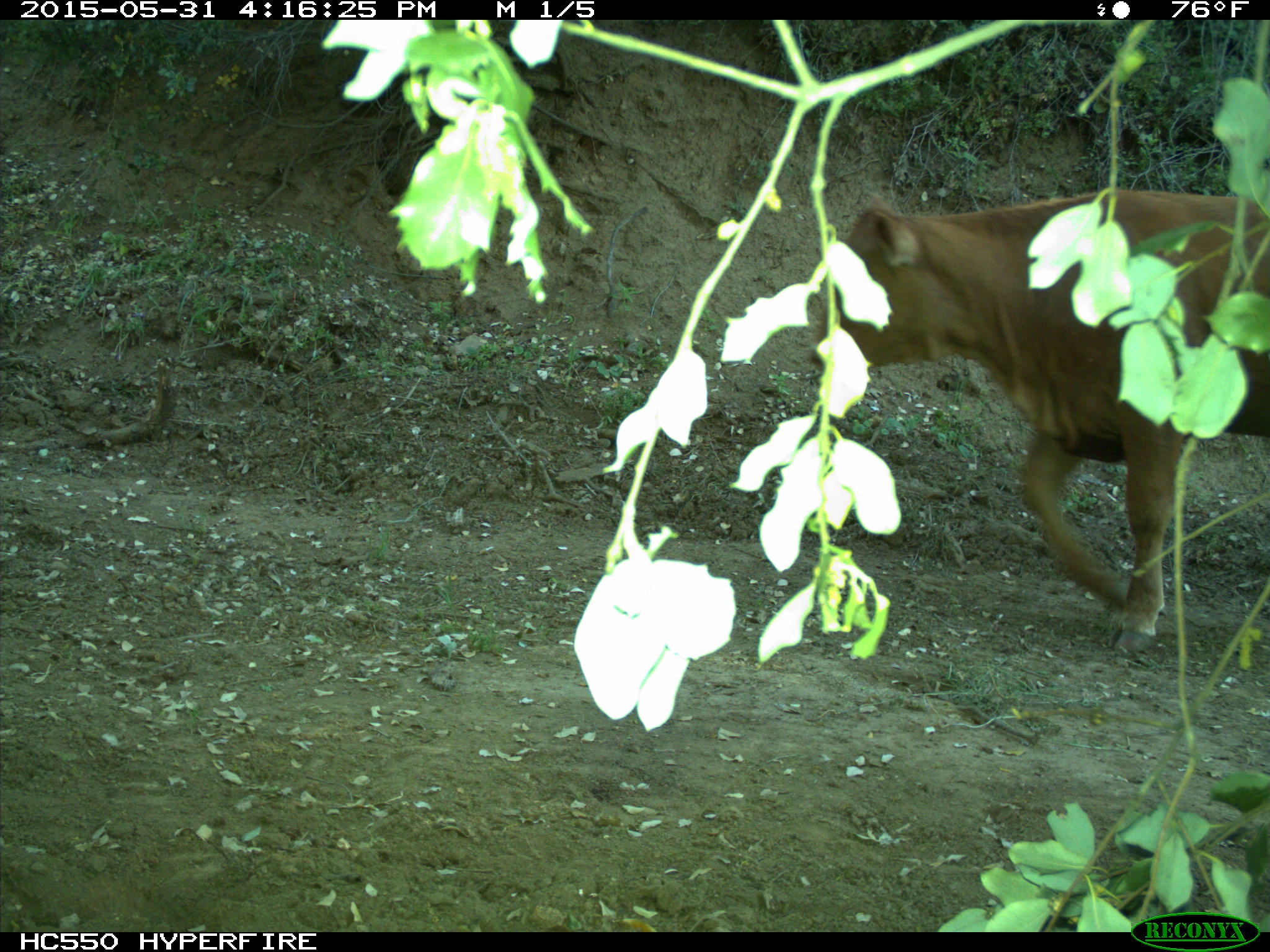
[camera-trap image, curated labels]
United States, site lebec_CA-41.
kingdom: Animalia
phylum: Chordata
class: Mammalia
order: Artiodactyla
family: Bovidae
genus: Bos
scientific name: Bos taurus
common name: domestic cow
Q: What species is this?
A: Bos taurus (domestic cow).